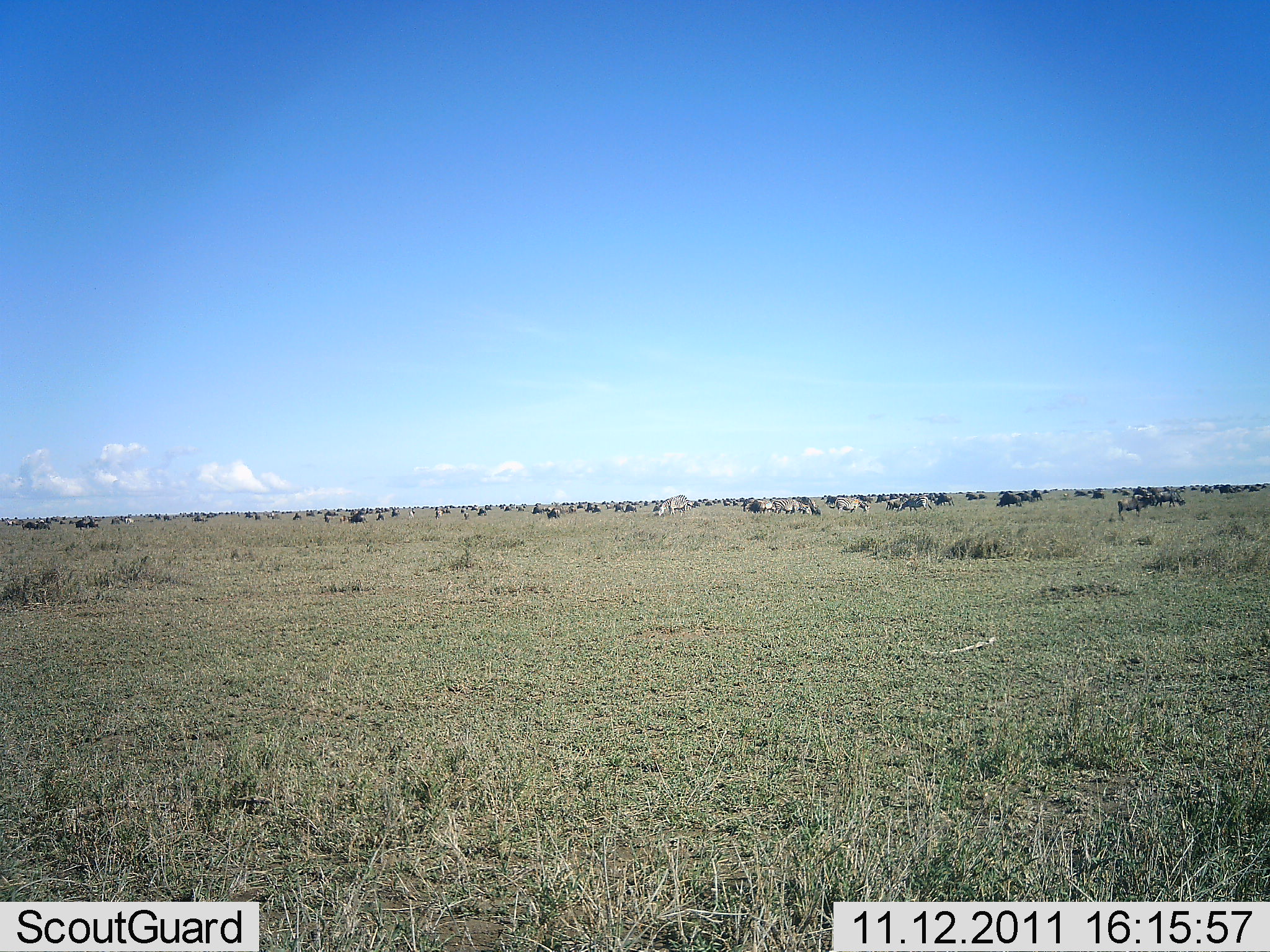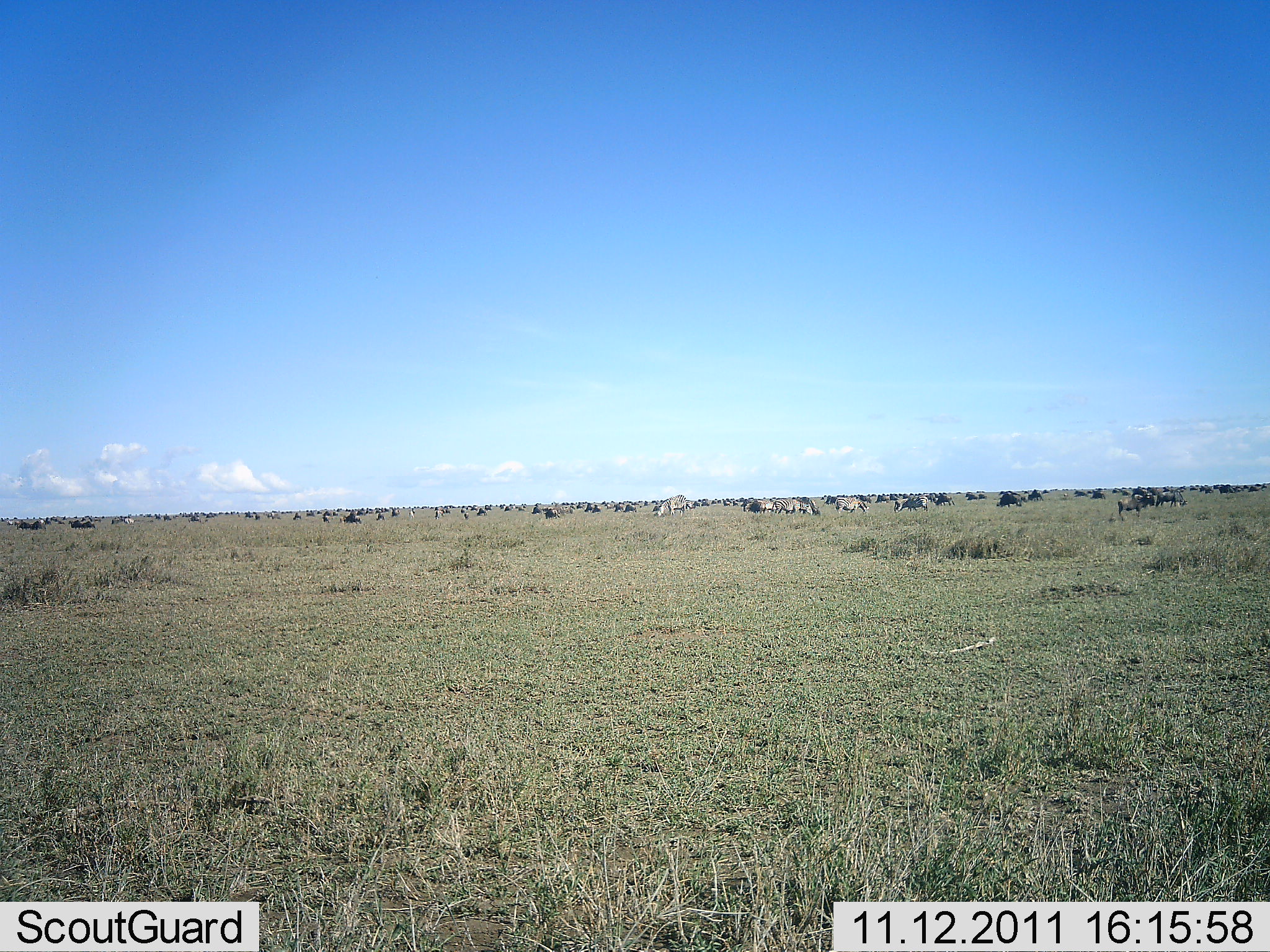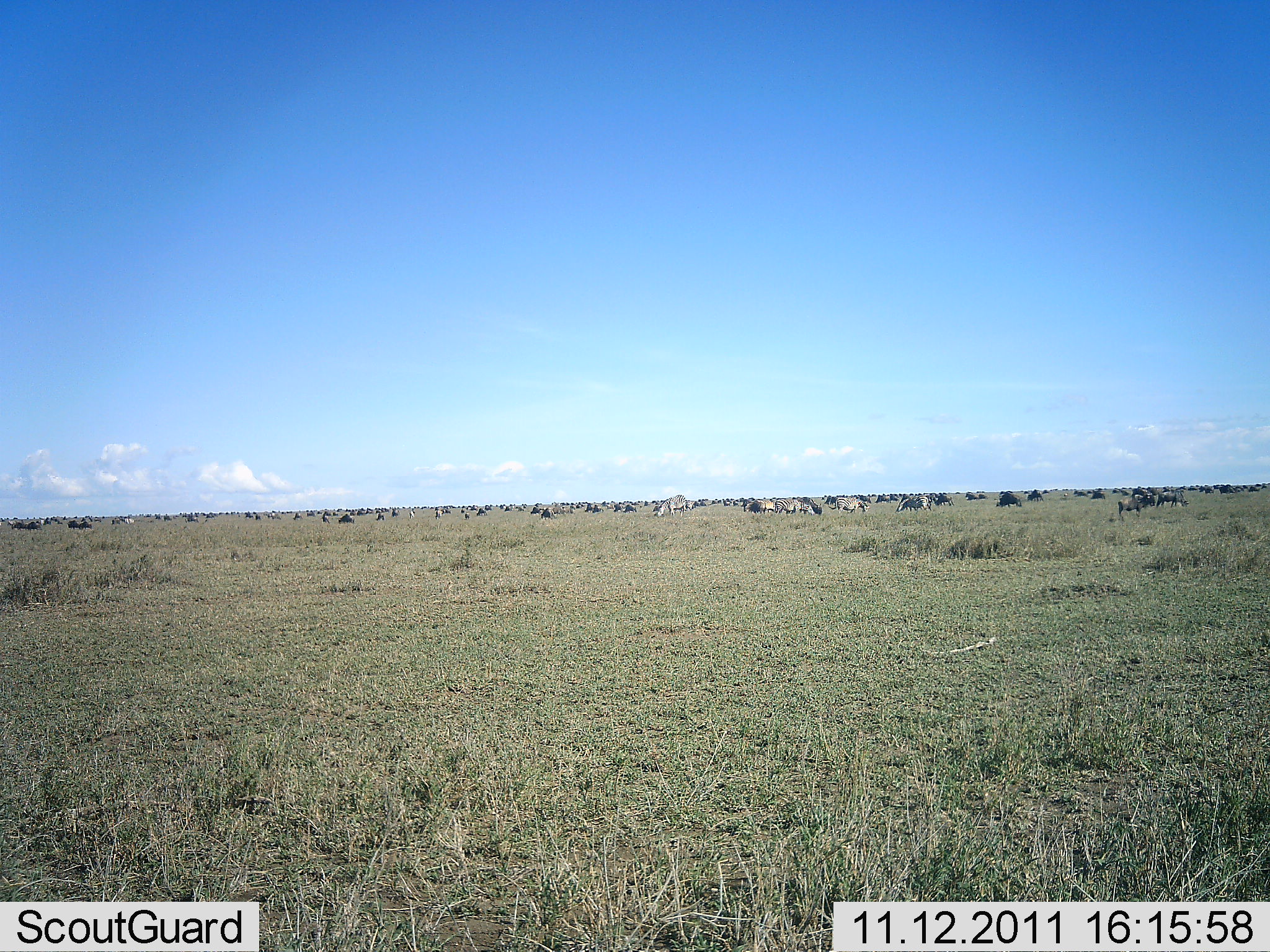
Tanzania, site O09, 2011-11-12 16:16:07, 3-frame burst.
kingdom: Animalia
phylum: Chordata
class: Mammalia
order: Artiodactyla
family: Bovidae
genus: Connochaetes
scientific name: Connochaetes taurinus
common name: blue wildebeest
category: wildebeest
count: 51+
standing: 45%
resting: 9%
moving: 45%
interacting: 0%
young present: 0%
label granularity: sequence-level